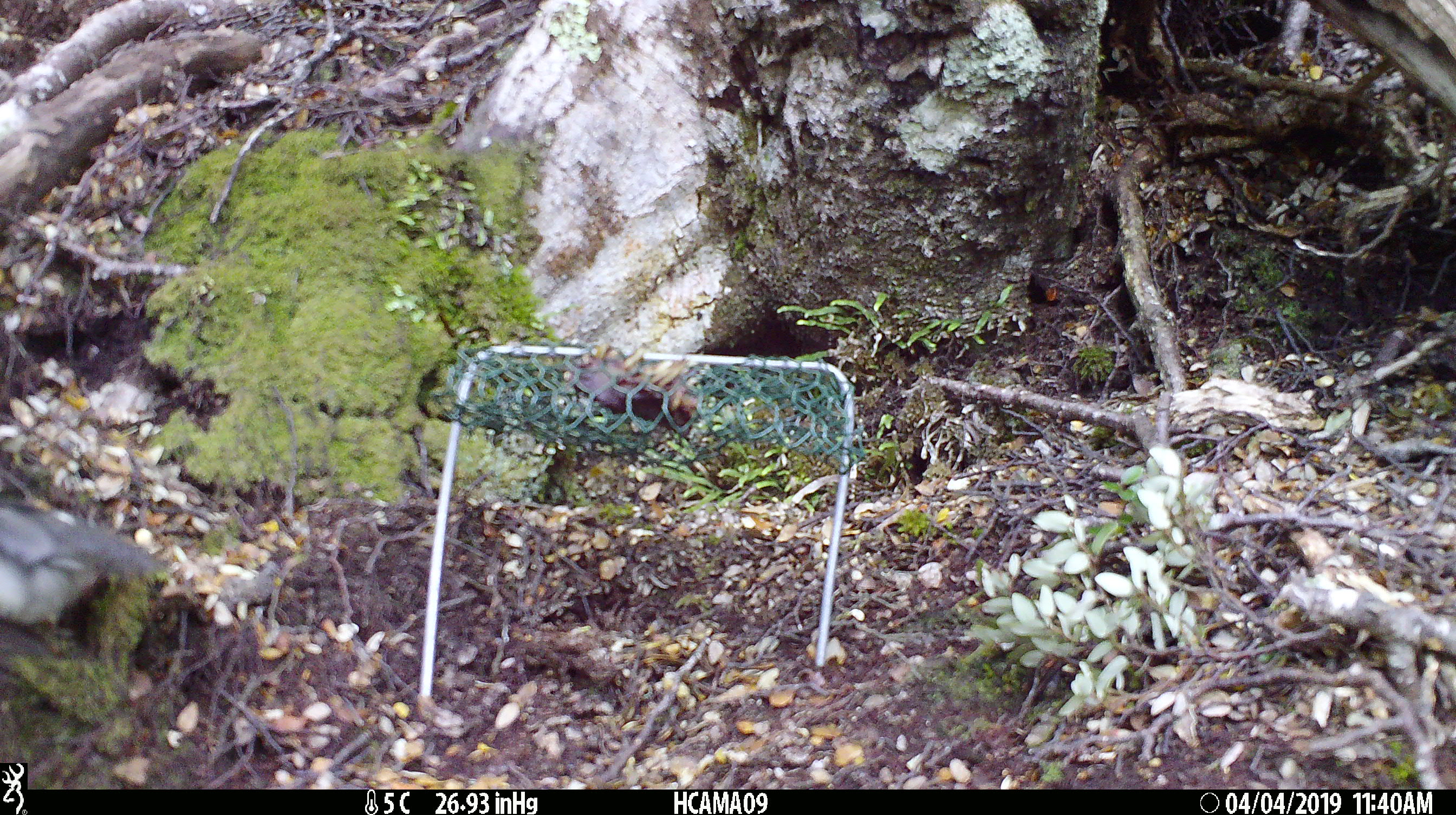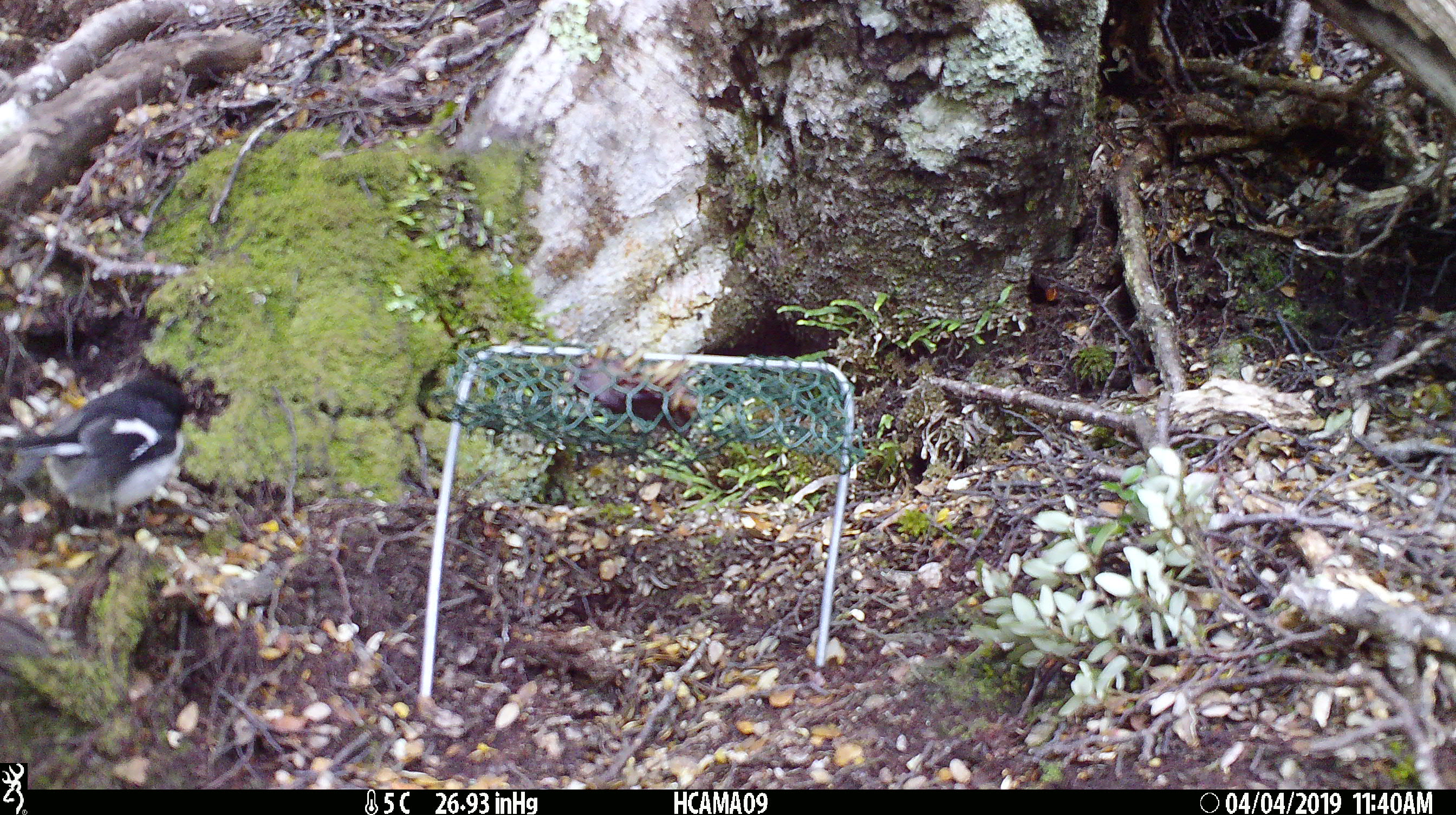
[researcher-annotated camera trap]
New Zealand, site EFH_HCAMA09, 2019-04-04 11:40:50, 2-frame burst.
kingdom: Animalia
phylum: Chordata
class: Aves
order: Passeriformes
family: Petroicidae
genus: Petroica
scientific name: Petroica macrocephala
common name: tomtit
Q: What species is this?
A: Tomtit (Petroica macrocephala).